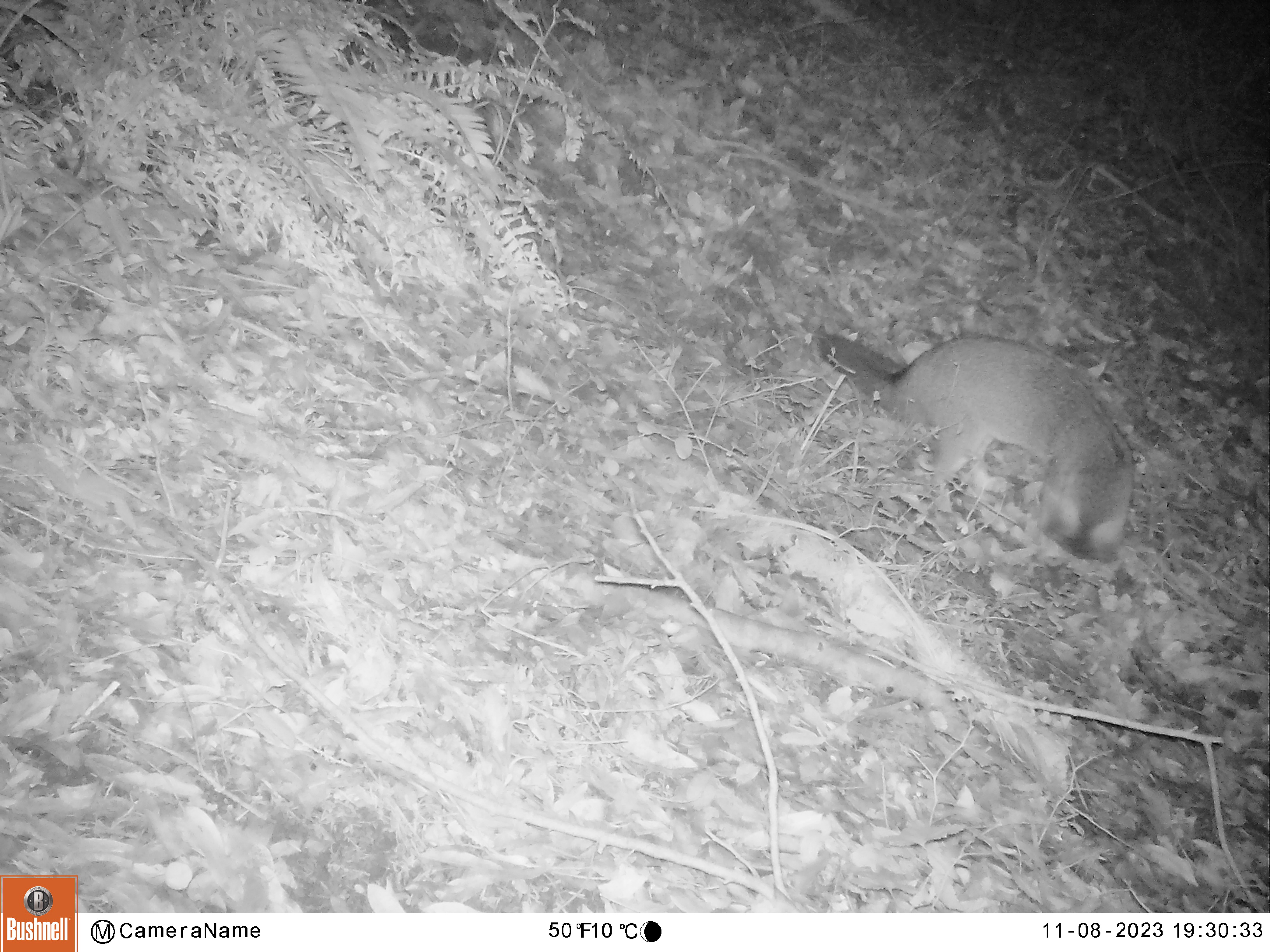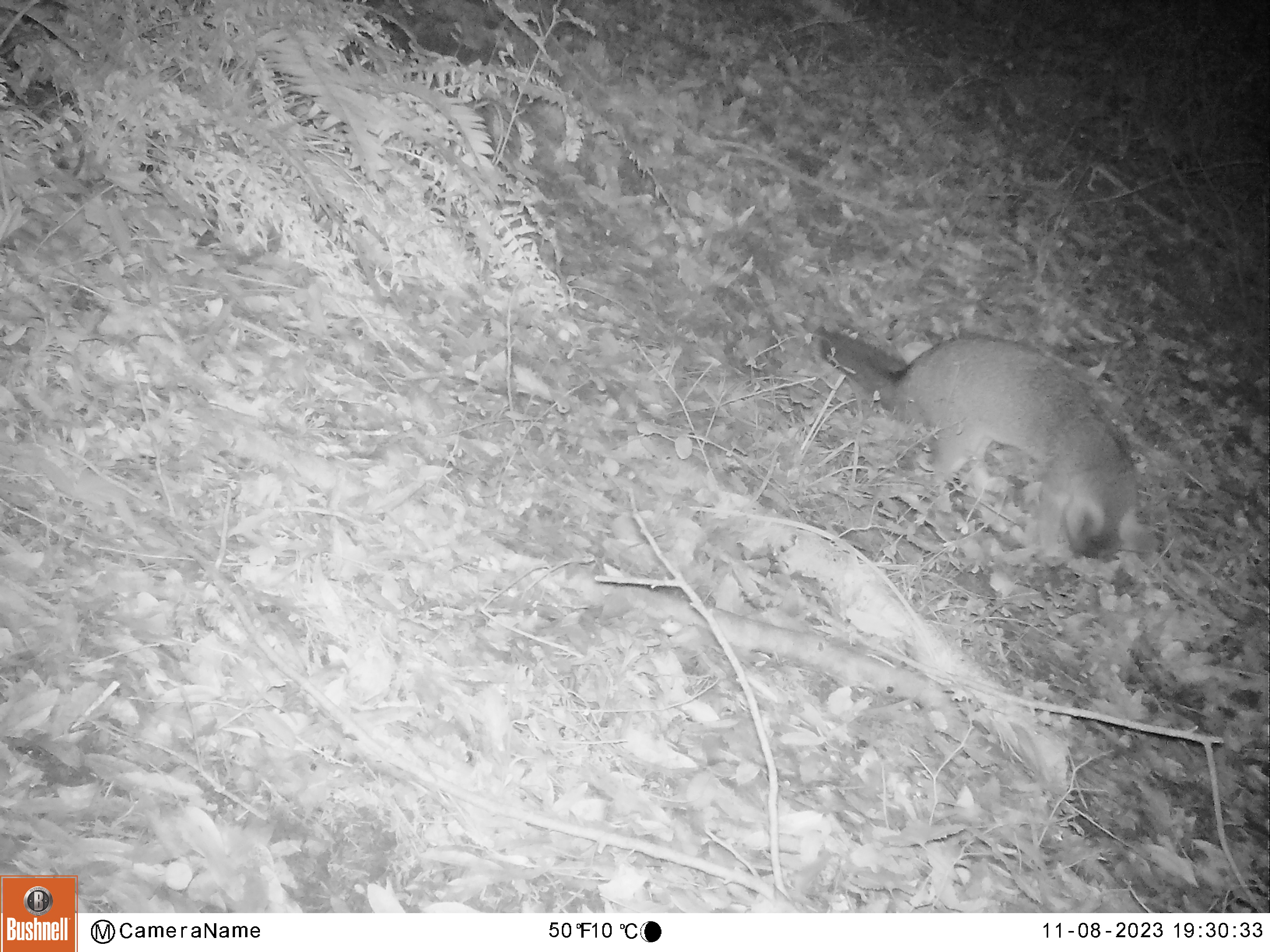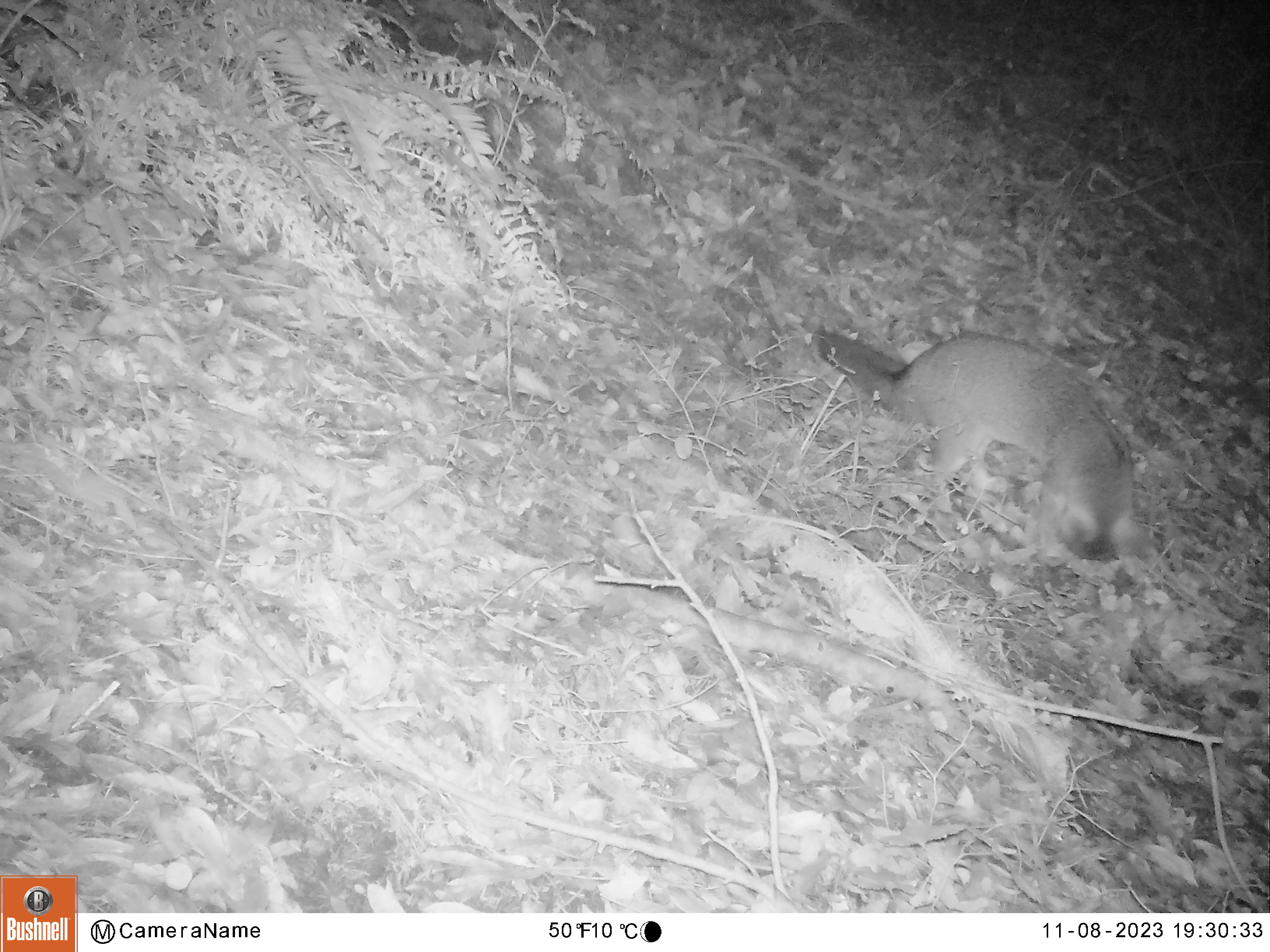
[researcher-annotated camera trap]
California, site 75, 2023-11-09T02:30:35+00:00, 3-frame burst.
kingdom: Animalia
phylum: Chordata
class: Mammalia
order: Carnivora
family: Canidae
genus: Urocyon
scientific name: Urocyon cinereoargenteus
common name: gray fox